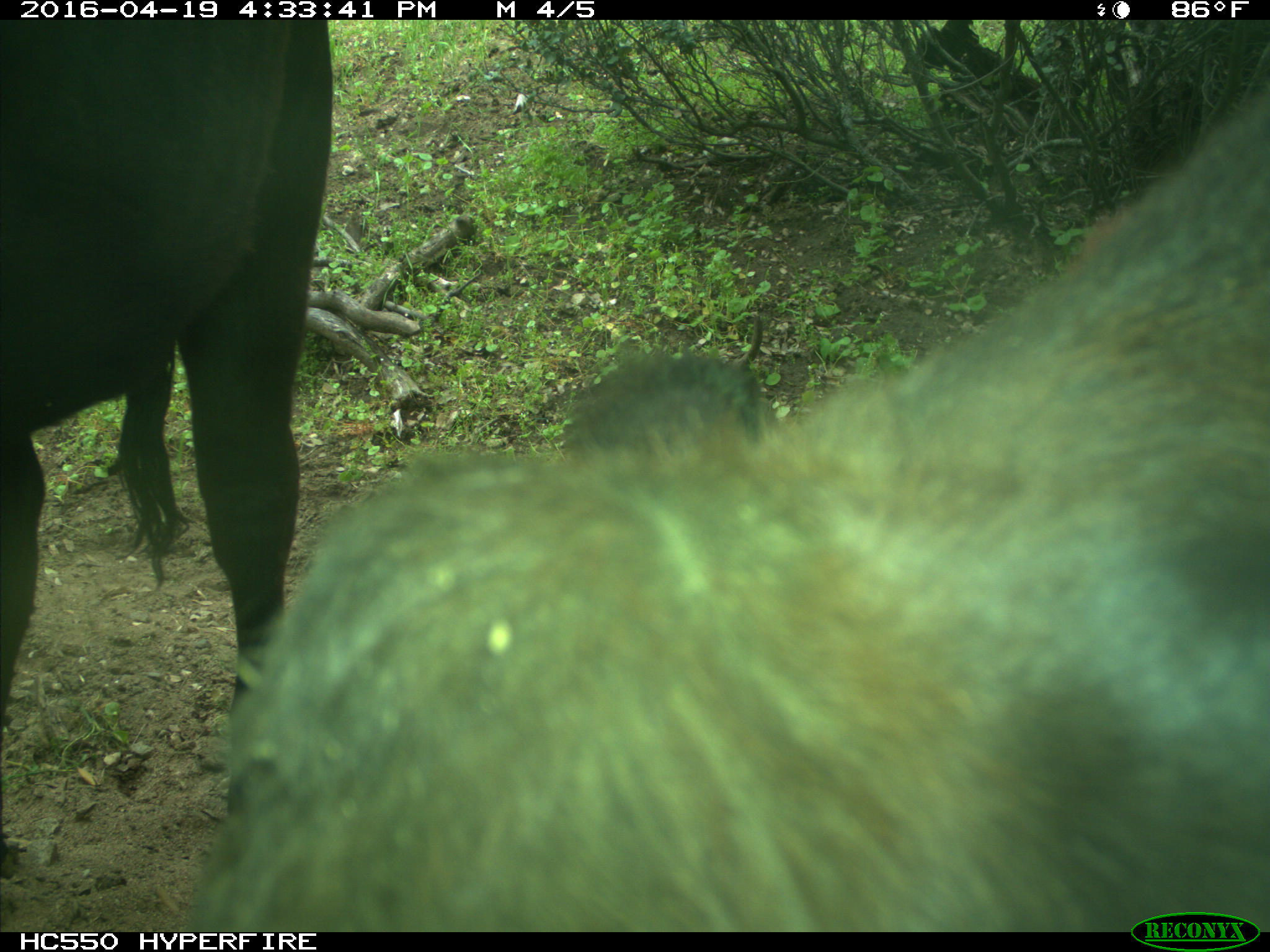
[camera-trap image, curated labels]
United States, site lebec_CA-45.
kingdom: Animalia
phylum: Chordata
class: Mammalia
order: Artiodactyla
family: Bovidae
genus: Bos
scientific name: Bos taurus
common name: domestic cow